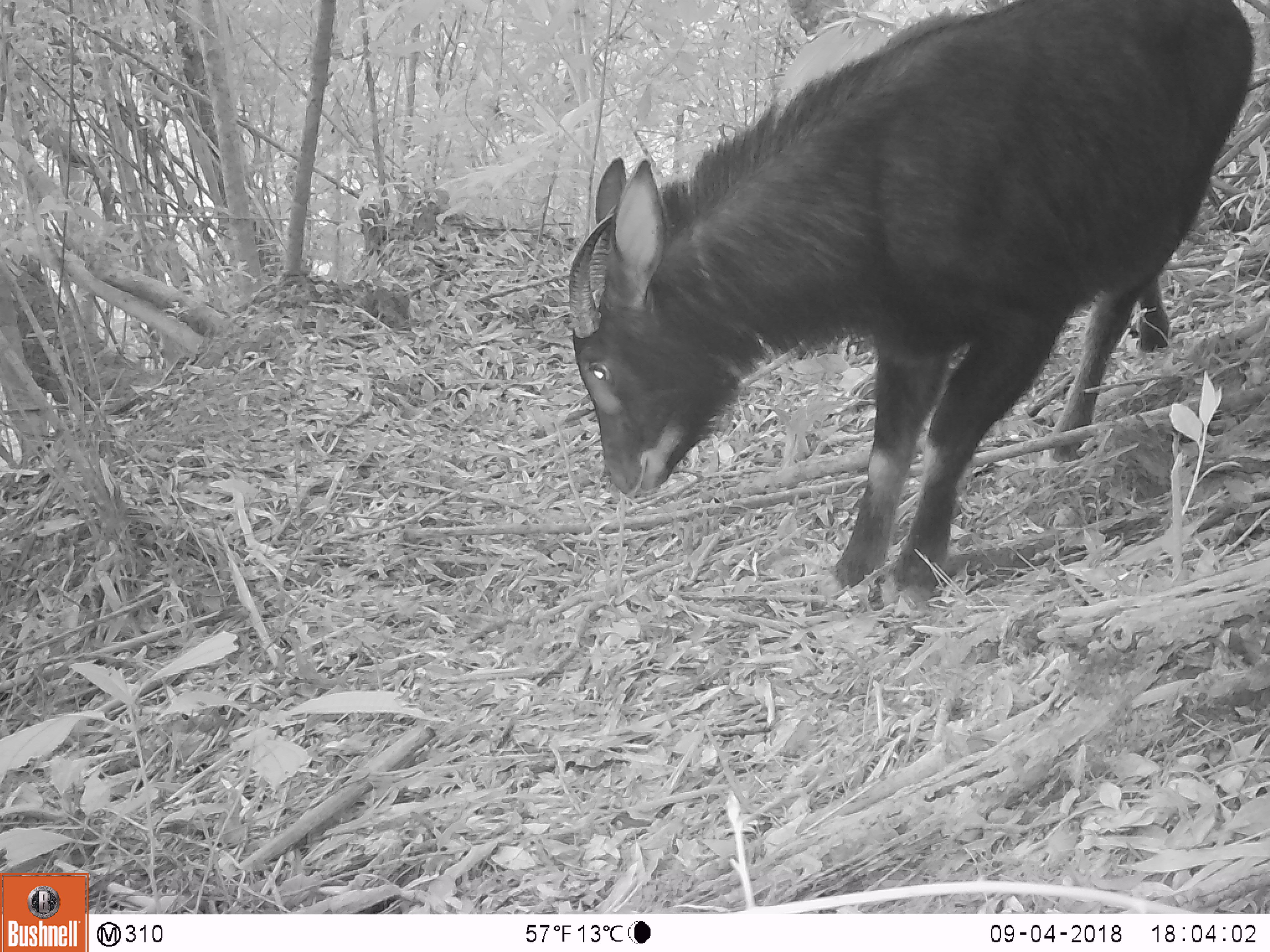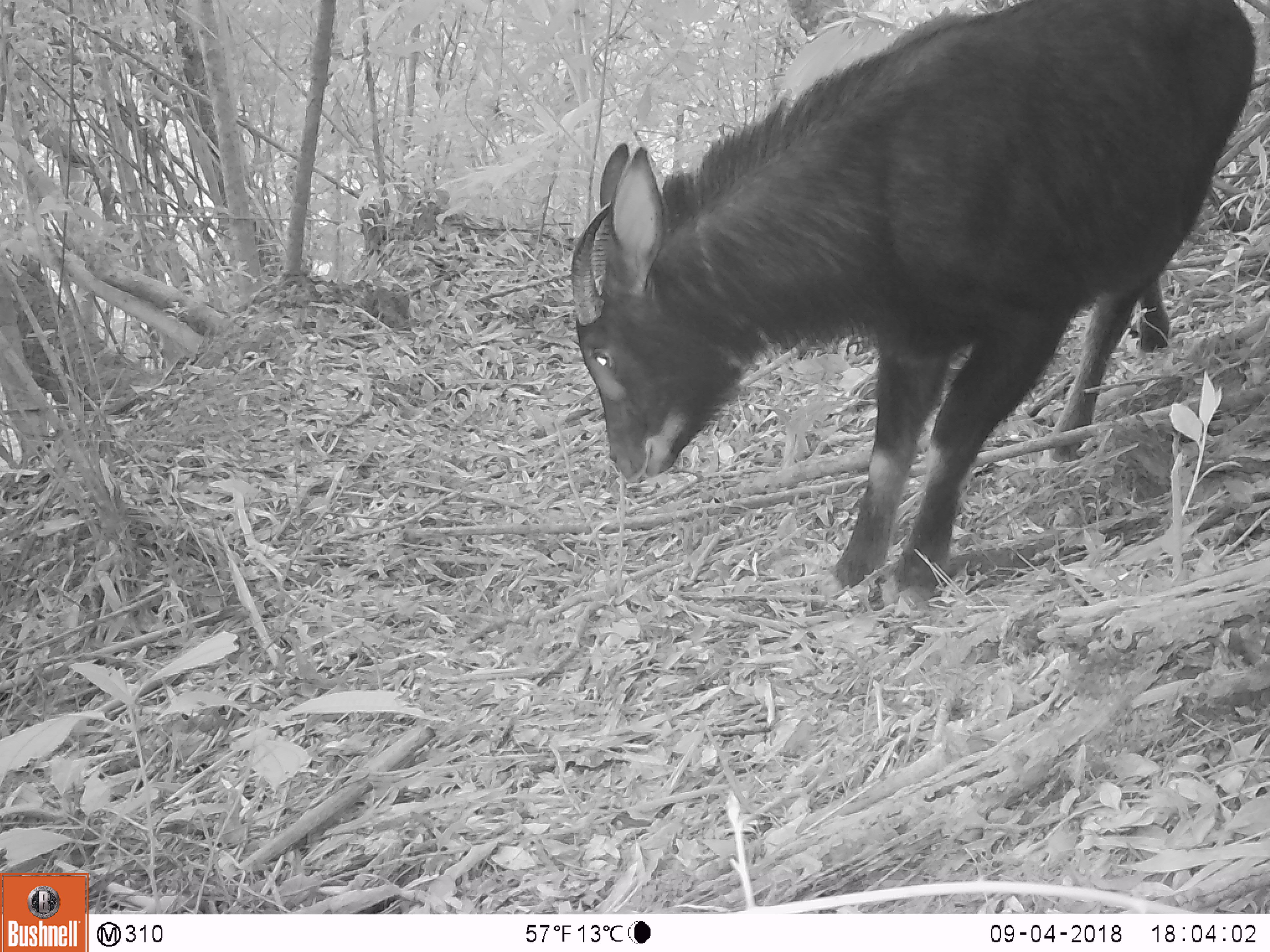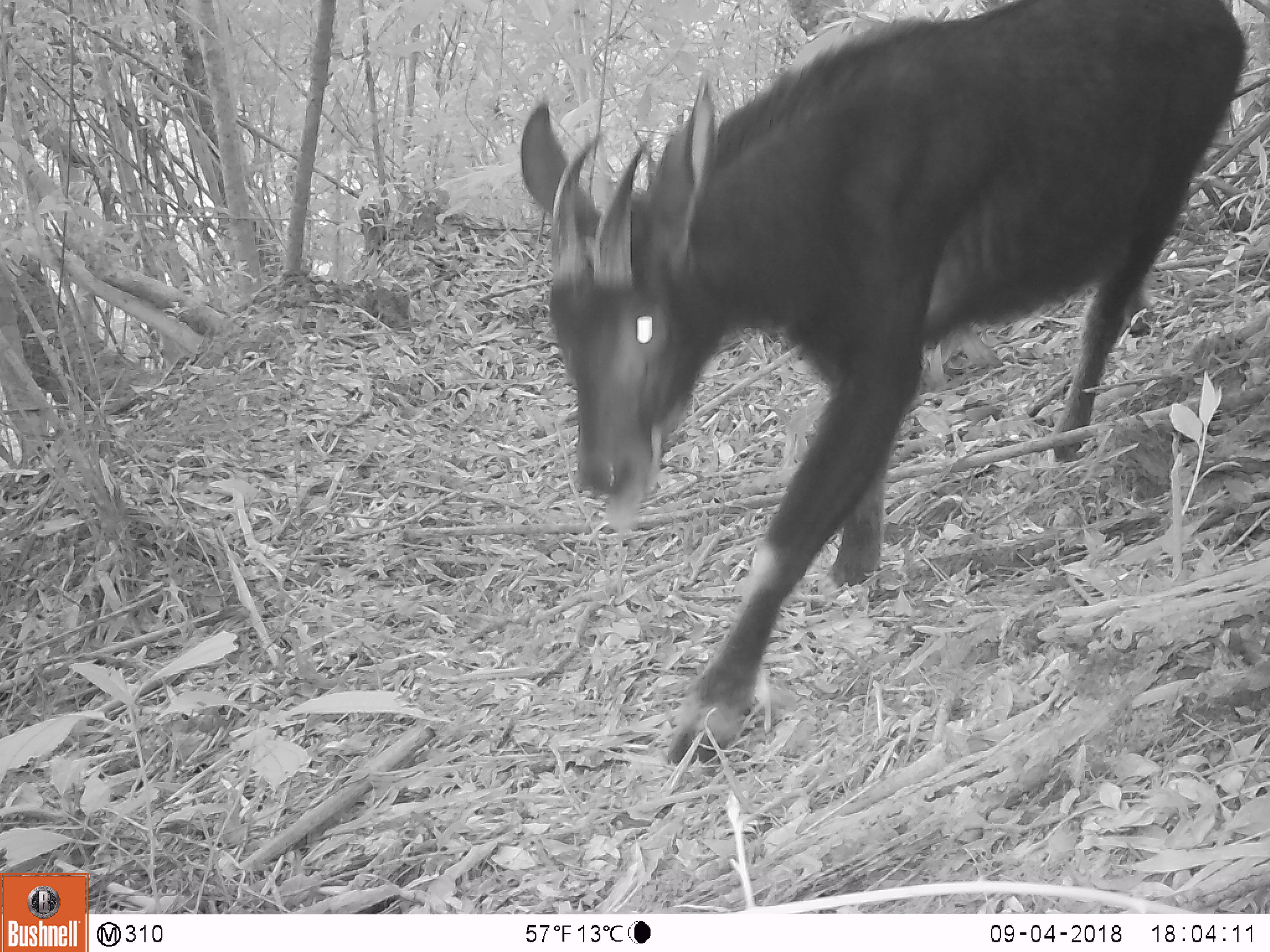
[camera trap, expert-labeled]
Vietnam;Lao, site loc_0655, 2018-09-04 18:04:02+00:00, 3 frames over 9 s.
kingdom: Animalia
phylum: Chordata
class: Mammalia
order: Artiodactyla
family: Bovidae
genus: Capricornis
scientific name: Capricornis sumatraensis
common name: chinese serow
Chinese serow (Capricornis sumatraensis). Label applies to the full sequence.